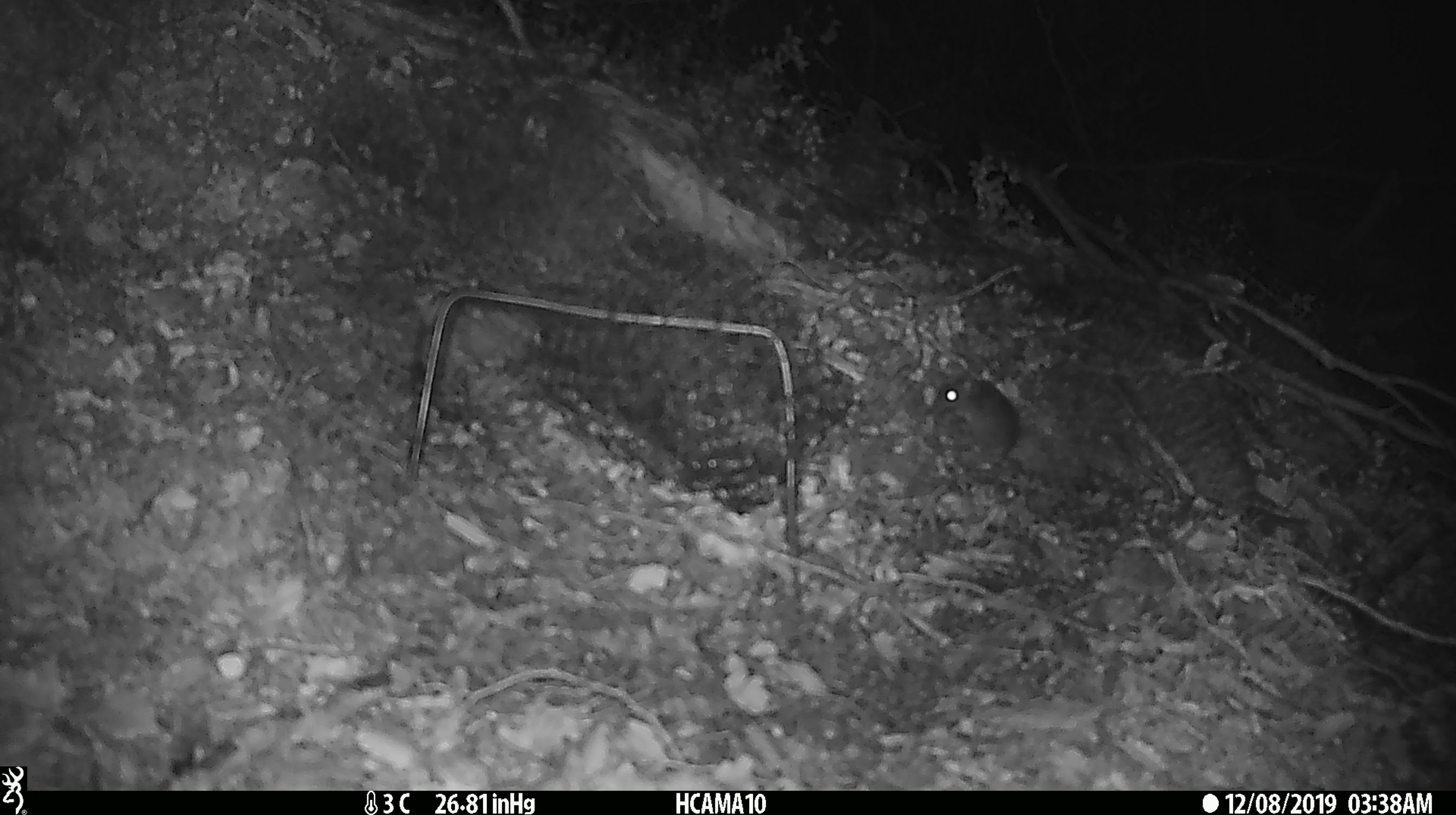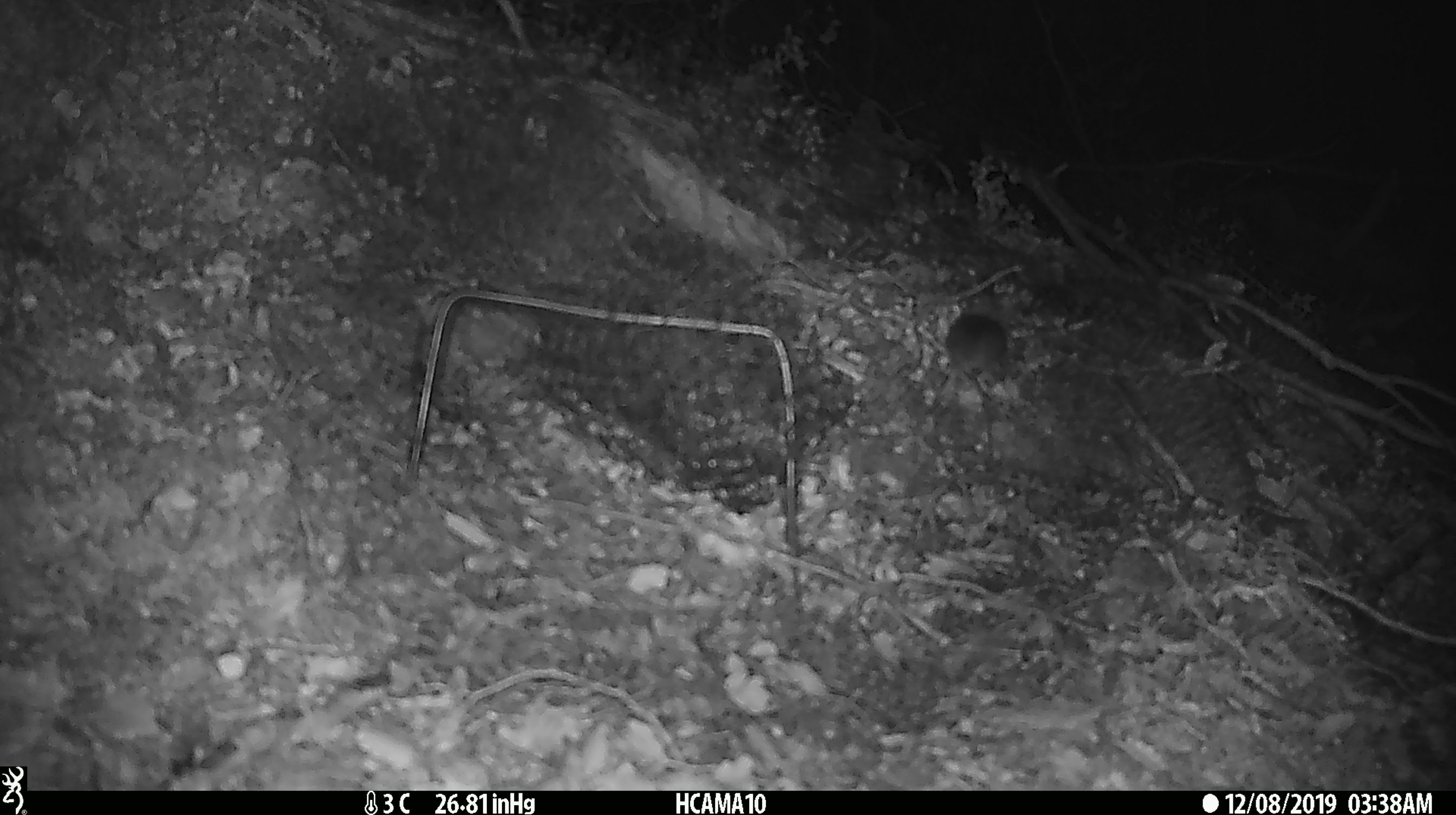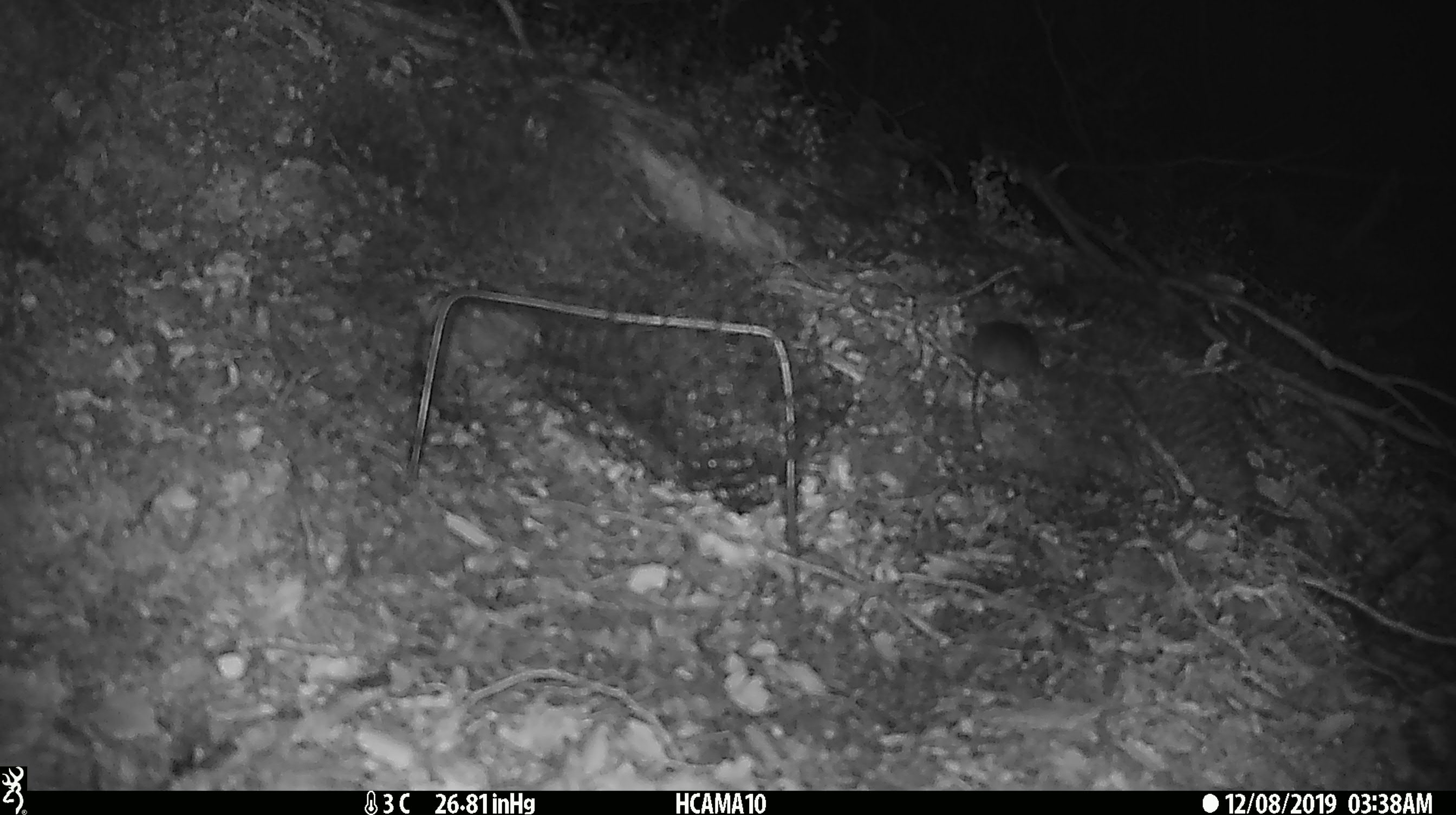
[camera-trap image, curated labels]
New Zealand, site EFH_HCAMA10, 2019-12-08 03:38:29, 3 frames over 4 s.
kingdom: Animalia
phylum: Chordata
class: Mammalia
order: Rodentia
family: Muridae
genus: Mus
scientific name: Mus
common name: mouse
Mouse (Mus).